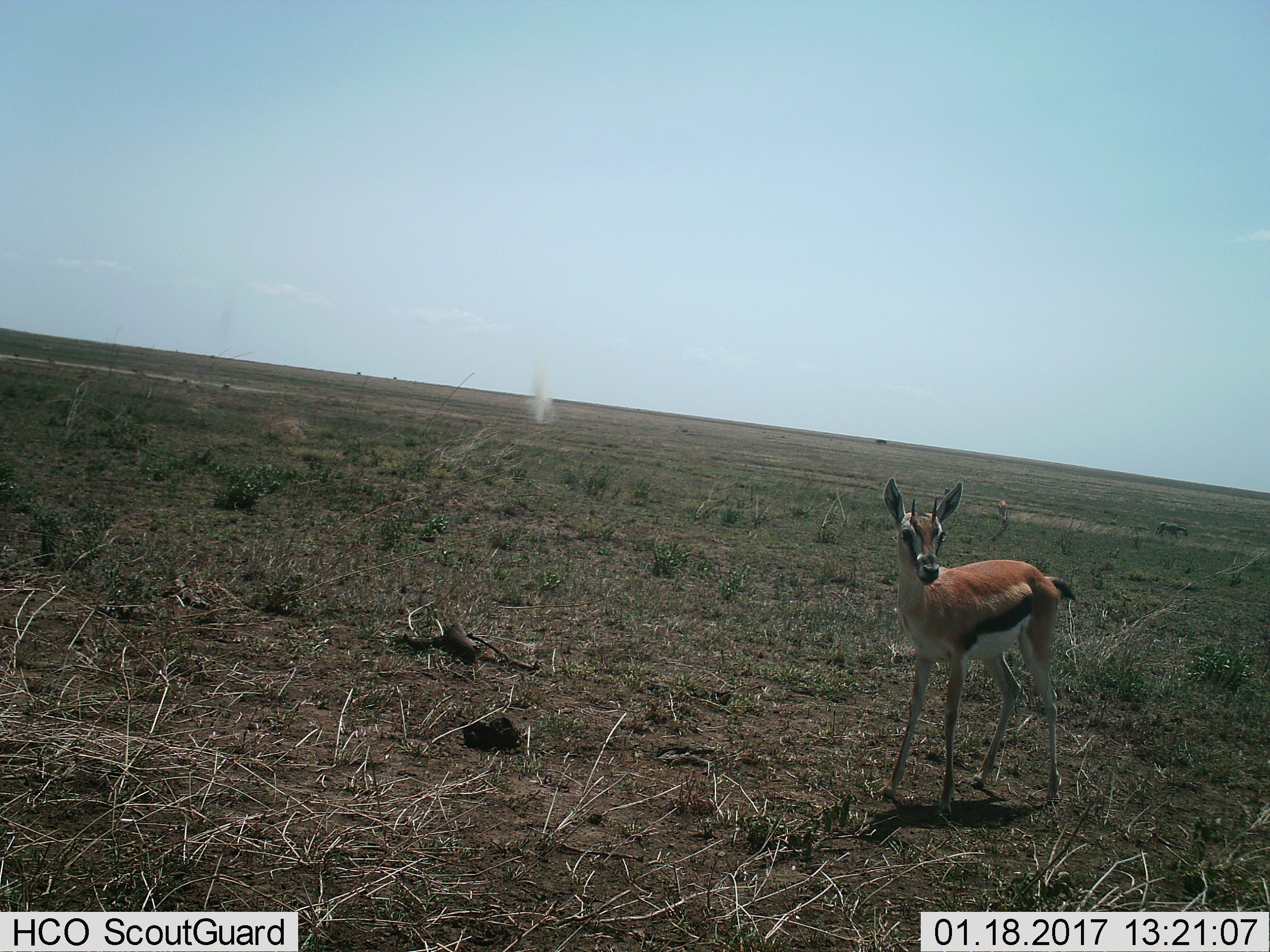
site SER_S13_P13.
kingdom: Animalia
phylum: Chordata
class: Mammalia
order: Artiodactyla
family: Bovidae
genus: Eudorcas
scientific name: Eudorcas thomsonii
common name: thomson's gazelle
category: gazellethomsons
Gazellethomsons (thomson's gazelle) (Eudorcas thomsonii), count 2. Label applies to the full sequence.